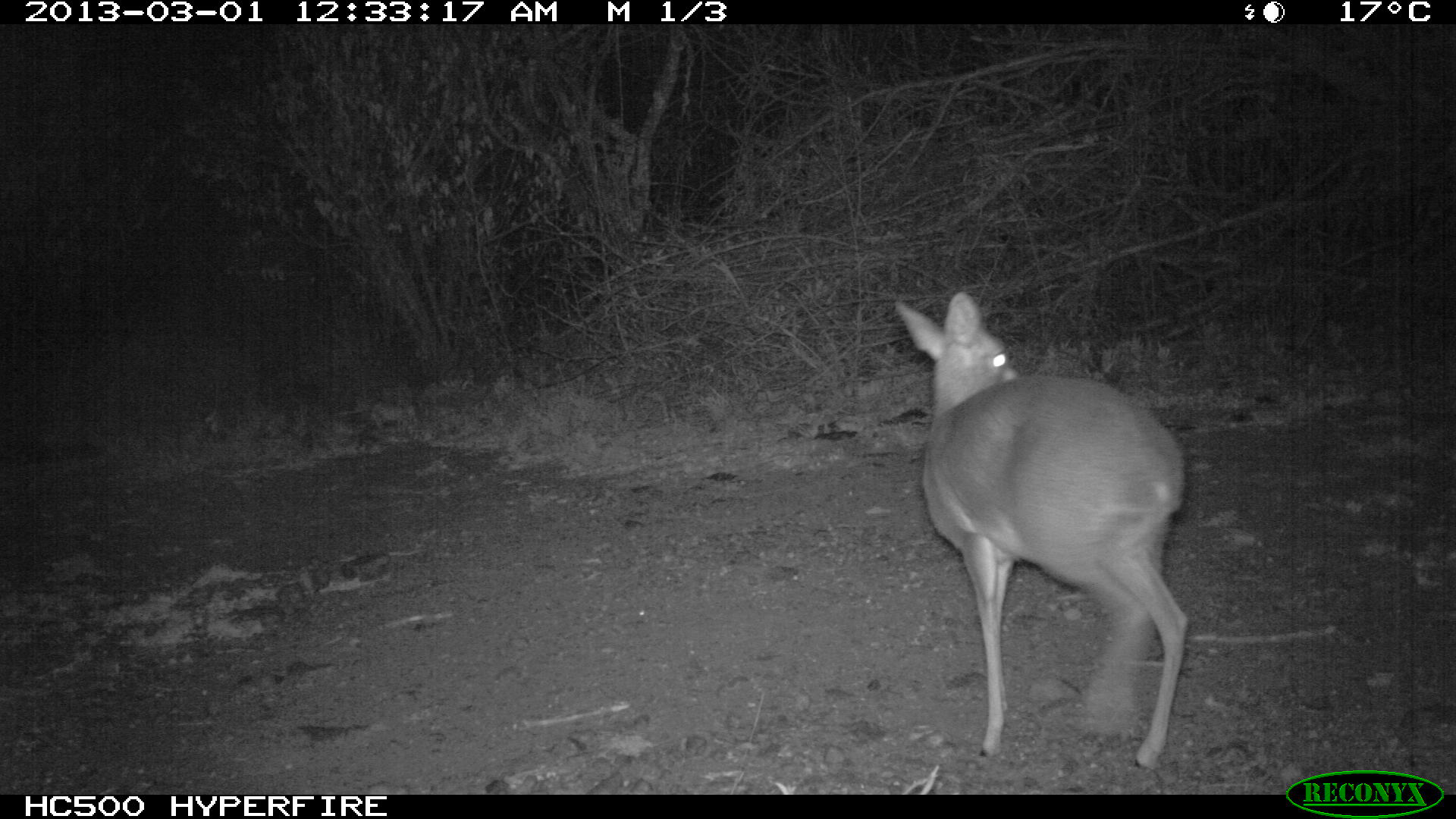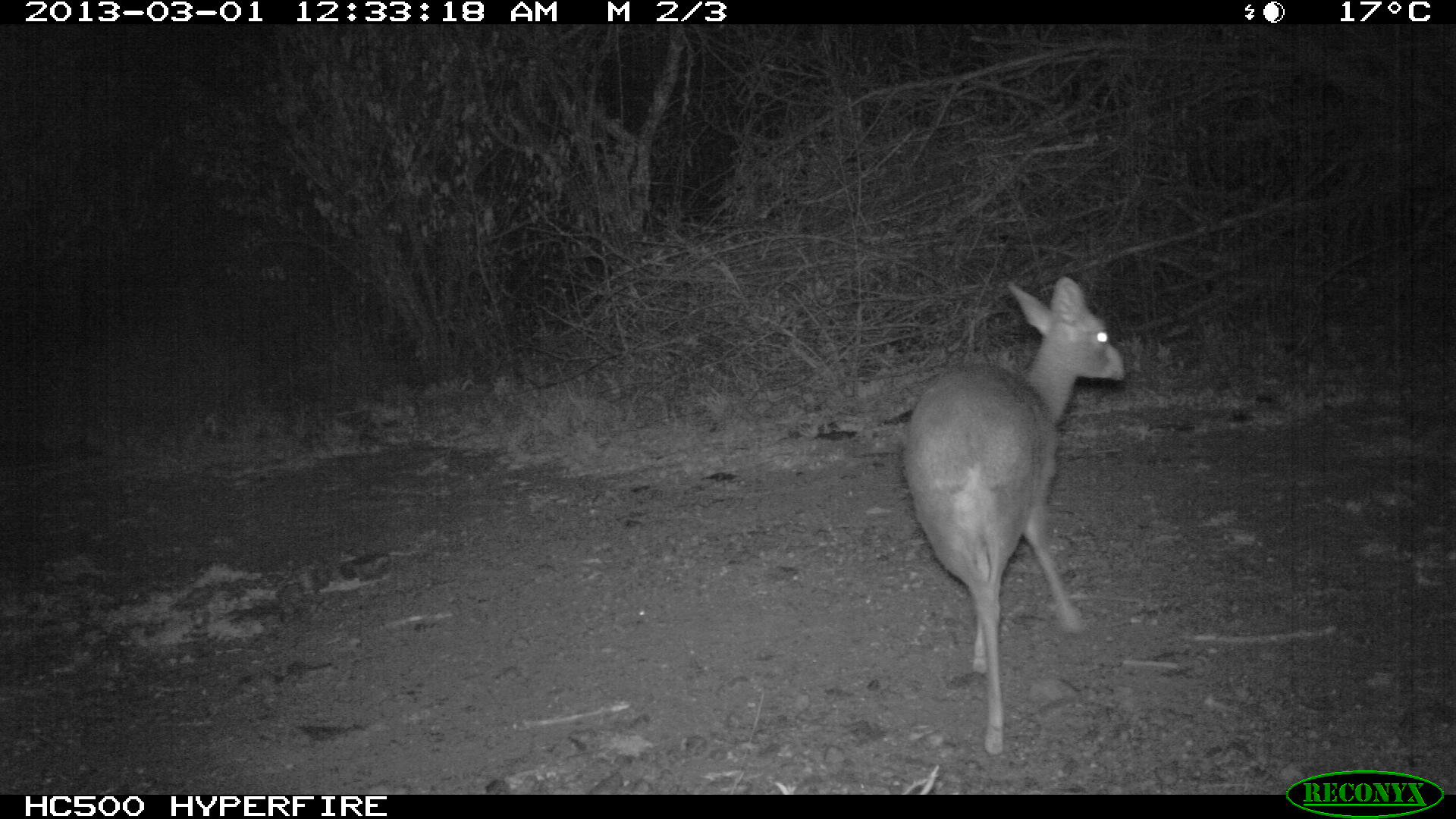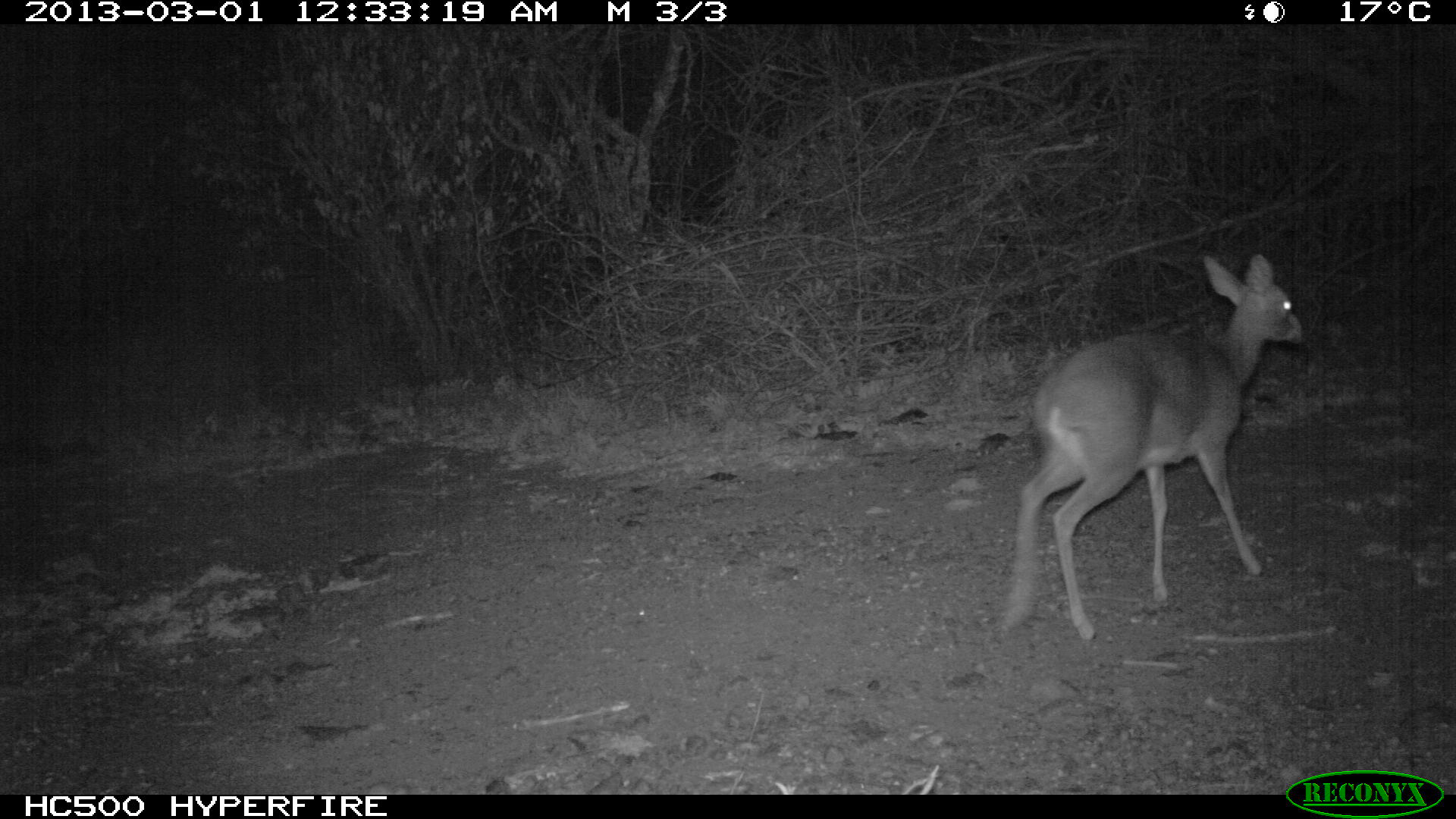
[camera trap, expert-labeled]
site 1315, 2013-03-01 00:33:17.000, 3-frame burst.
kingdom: Animalia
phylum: Chordata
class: Mammalia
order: Artiodactyla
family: Bovidae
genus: Madoqua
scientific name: Madoqua guentheri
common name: günther's dik-dik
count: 1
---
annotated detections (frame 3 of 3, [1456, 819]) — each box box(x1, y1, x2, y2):
madoqua guentheri: box(998, 249, 1308, 646)